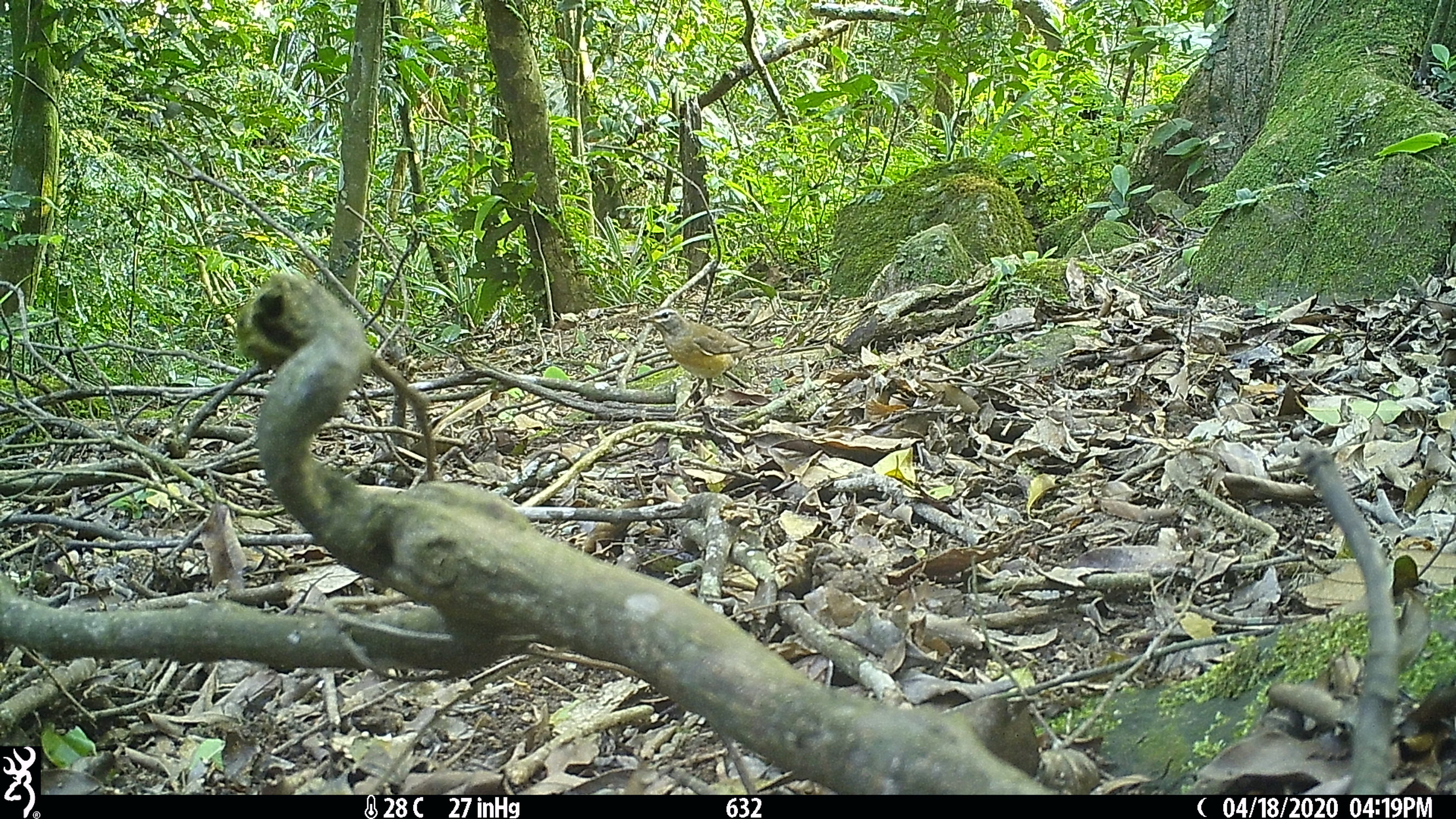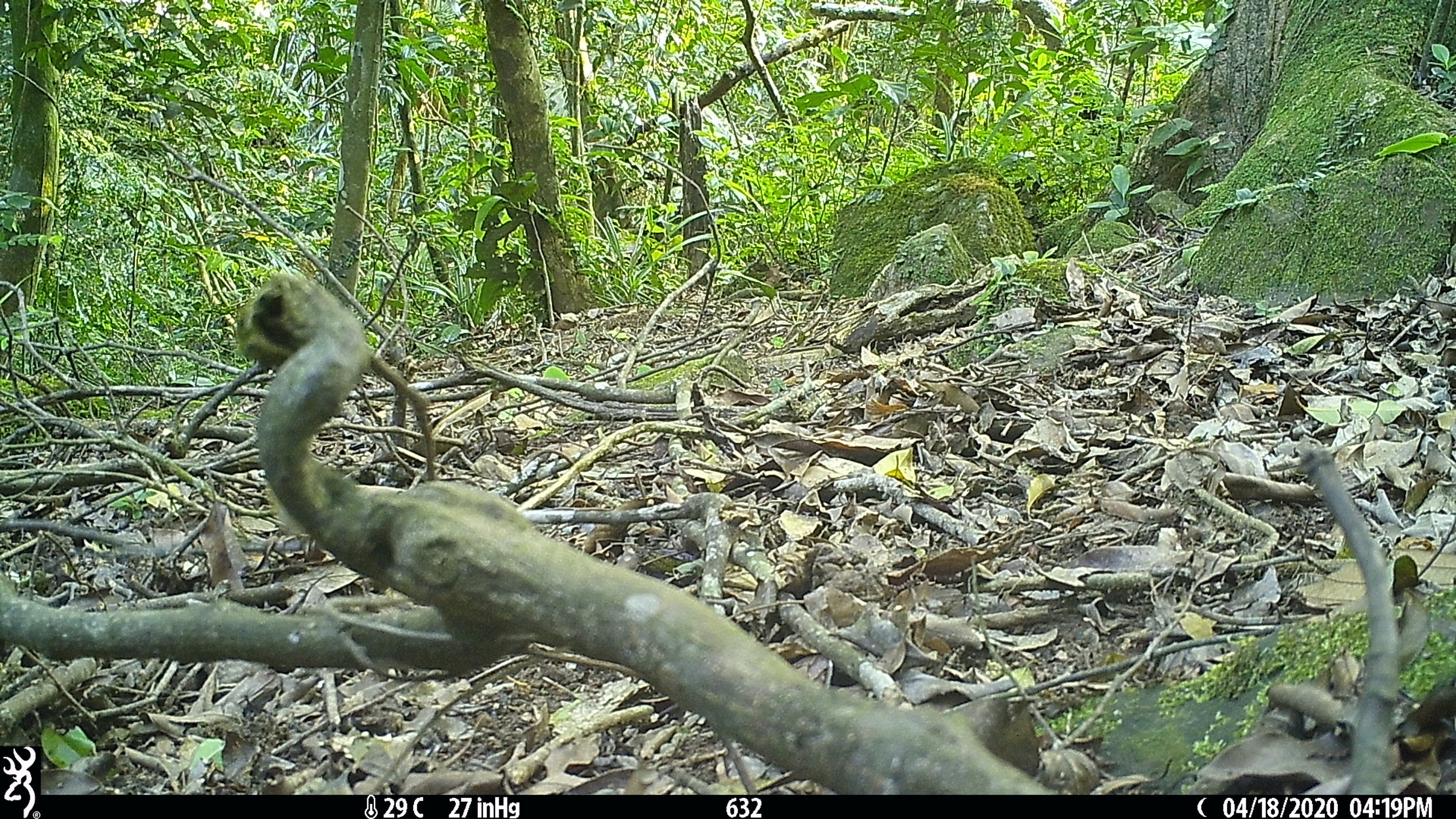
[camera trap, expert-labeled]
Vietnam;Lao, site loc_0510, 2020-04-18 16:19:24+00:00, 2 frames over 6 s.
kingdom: Animalia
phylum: Chordata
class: Aves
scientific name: Aves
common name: bird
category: unidentified bird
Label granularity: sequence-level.